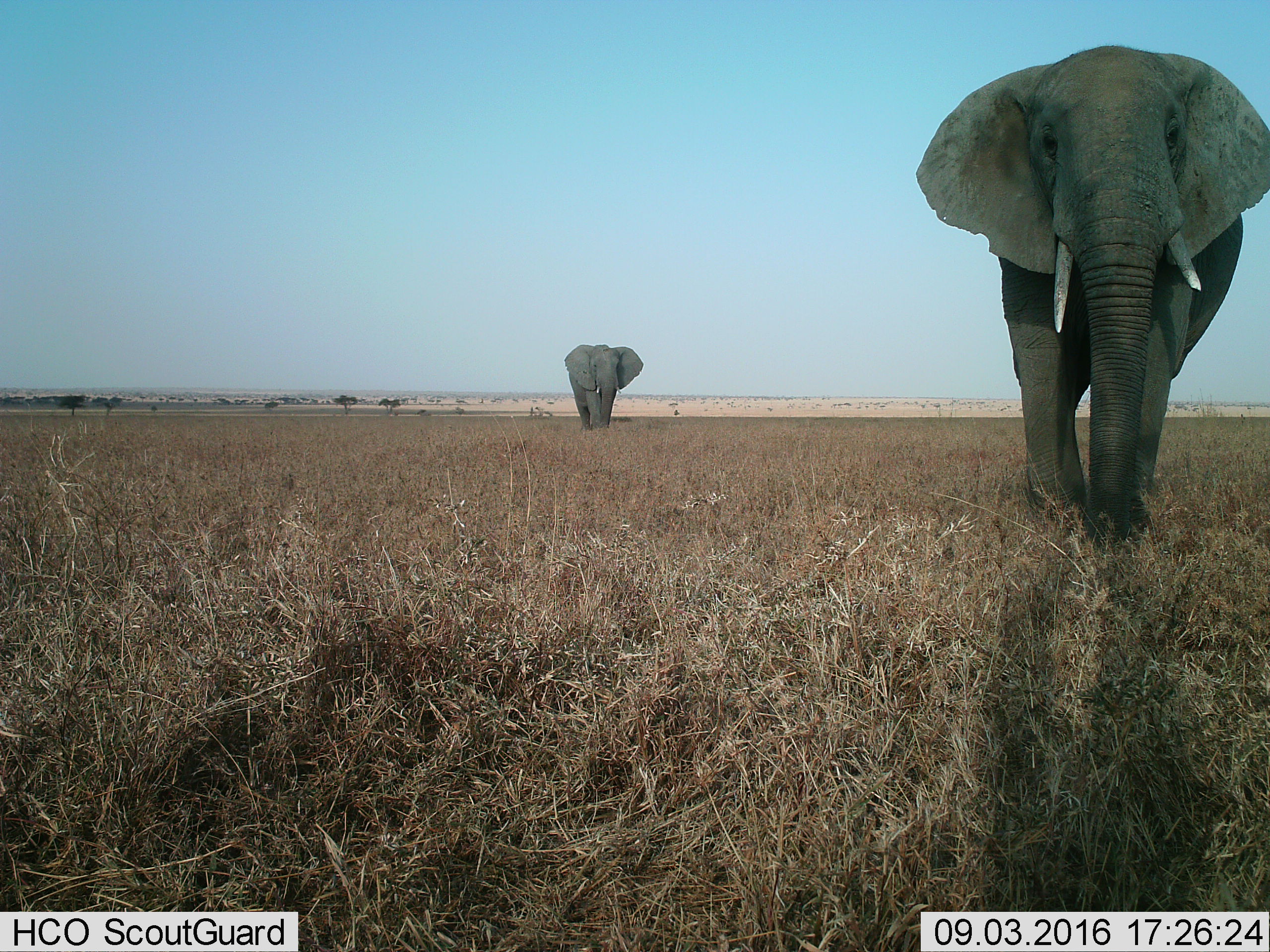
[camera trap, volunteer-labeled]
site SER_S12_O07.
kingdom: Animalia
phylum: Chordata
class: Mammalia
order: Proboscidea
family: Elephantidae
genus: Loxodonta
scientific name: Loxodonta africana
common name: african bush elephant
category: elephant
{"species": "elephant (african bush elephant) (Loxodonta africana)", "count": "2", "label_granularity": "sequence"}